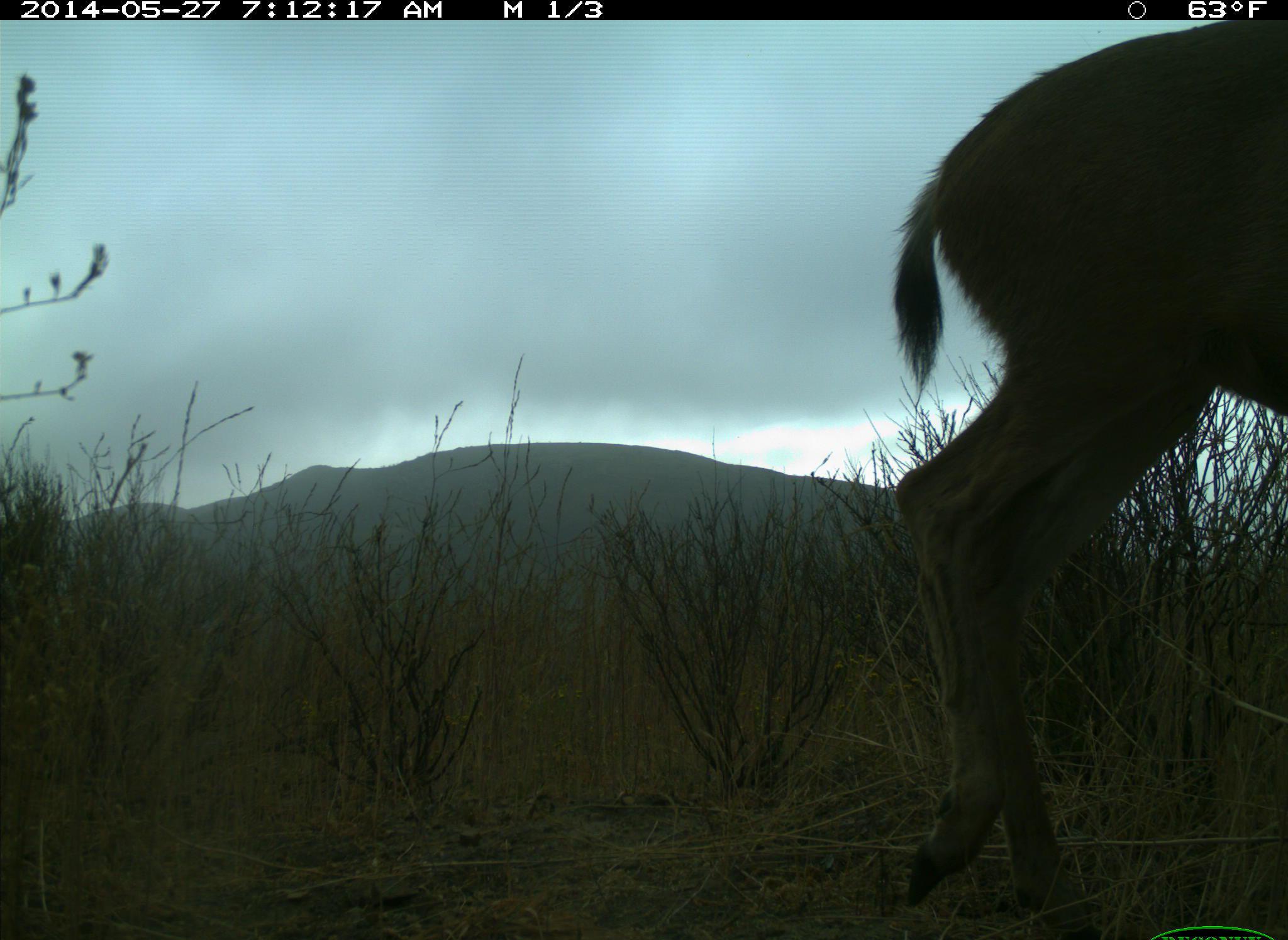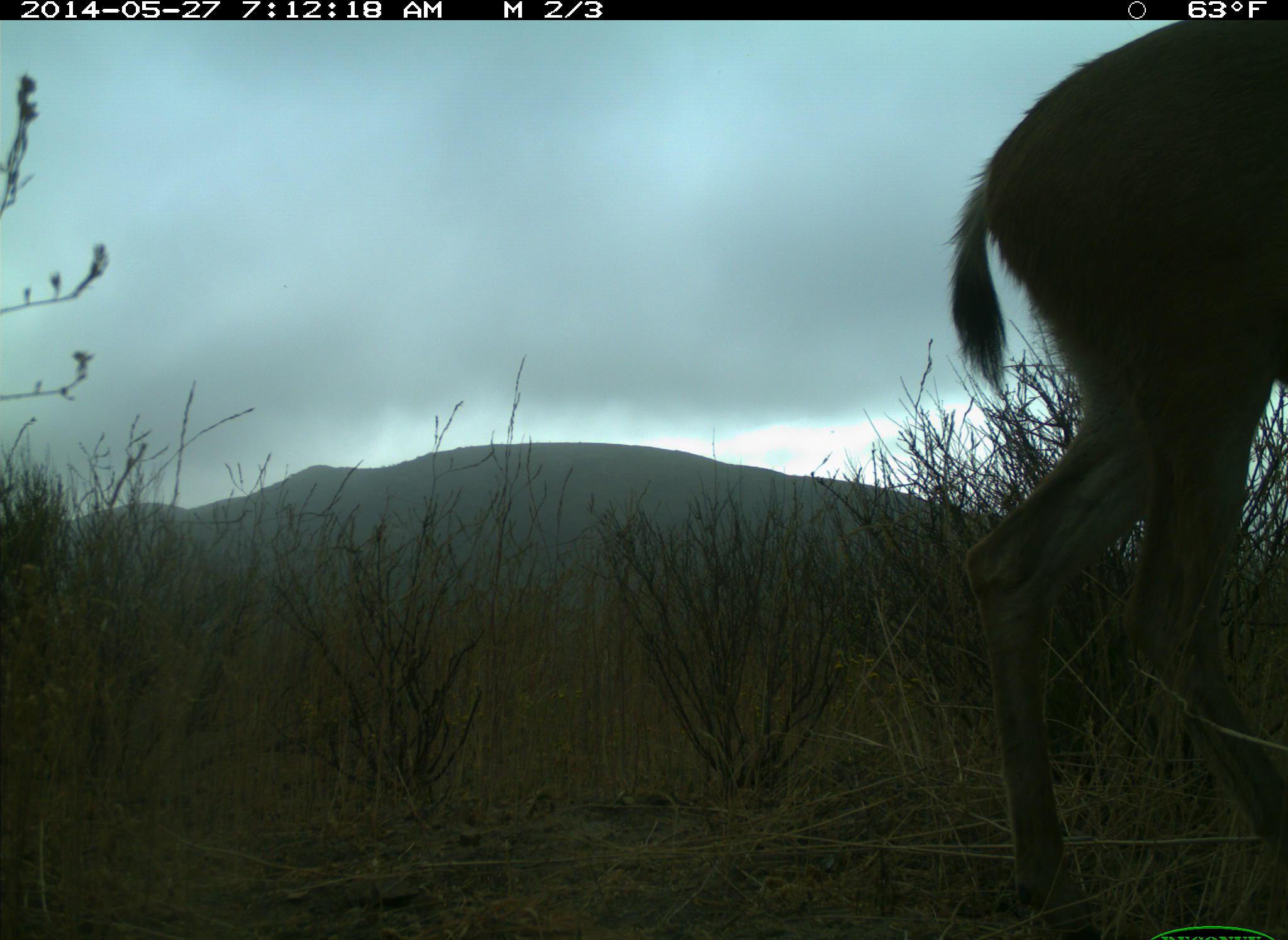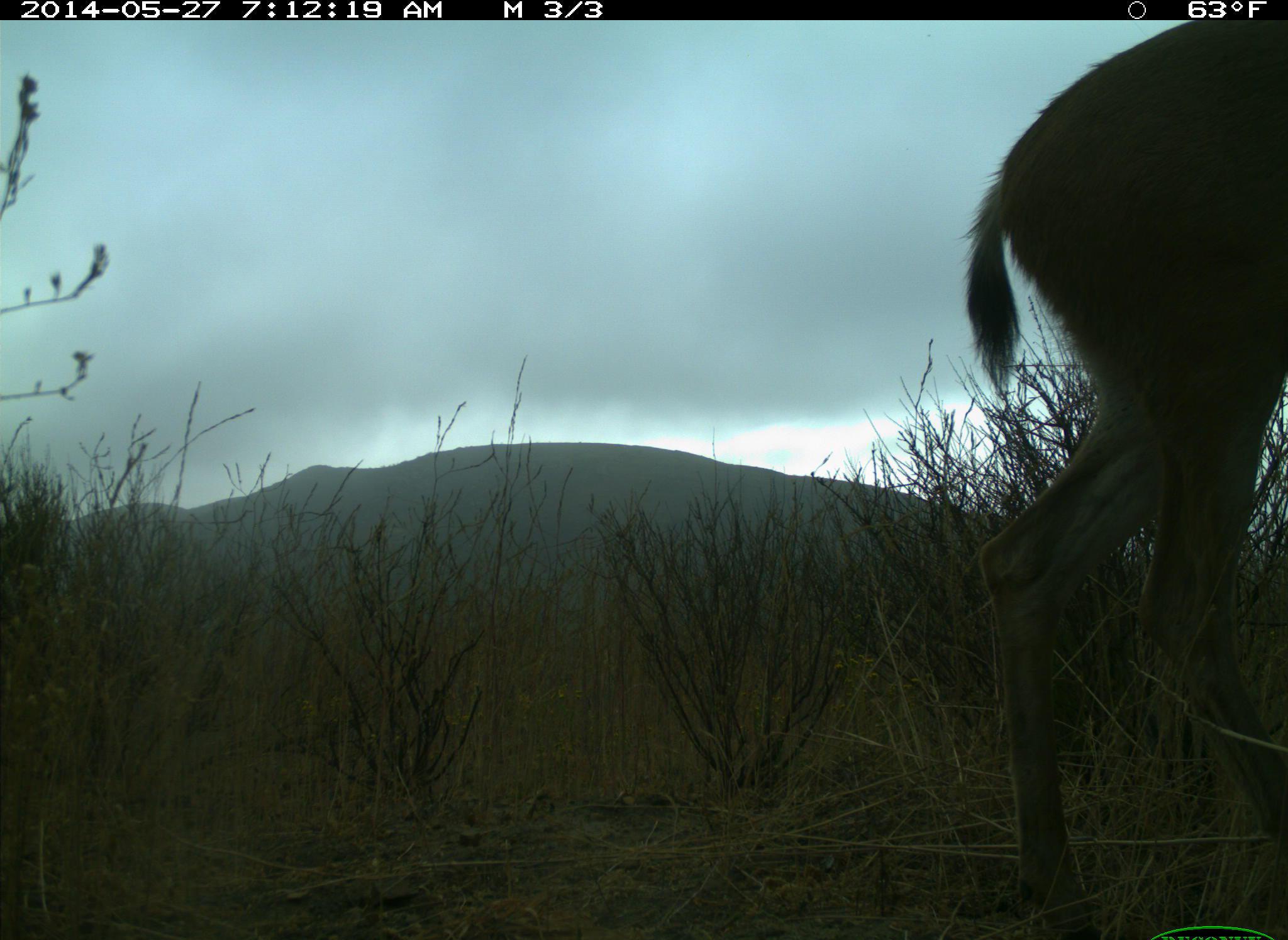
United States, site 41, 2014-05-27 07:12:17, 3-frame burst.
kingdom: Animalia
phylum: Chordata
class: Mammalia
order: Artiodactyla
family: Cervidae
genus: Odocoileus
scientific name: Odocoileus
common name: deer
Deer (Odocoileus).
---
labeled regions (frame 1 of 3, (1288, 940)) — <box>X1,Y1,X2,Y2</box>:
deer: <box>889,17,1286,938</box>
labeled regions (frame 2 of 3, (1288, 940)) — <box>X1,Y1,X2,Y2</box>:
deer: <box>948,19,1287,938</box>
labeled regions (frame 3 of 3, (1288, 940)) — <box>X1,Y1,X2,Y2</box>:
deer: <box>963,21,1286,938</box>